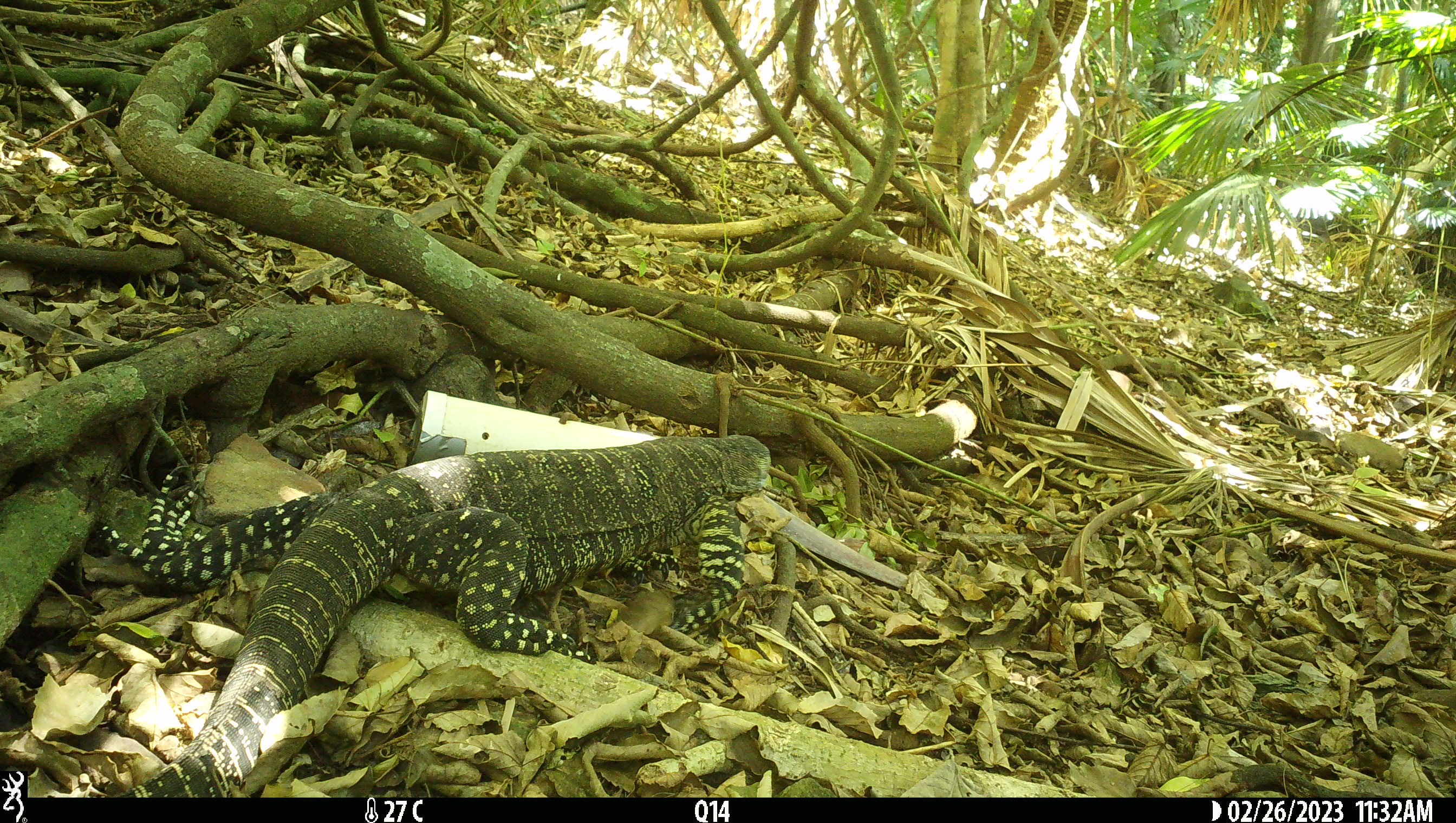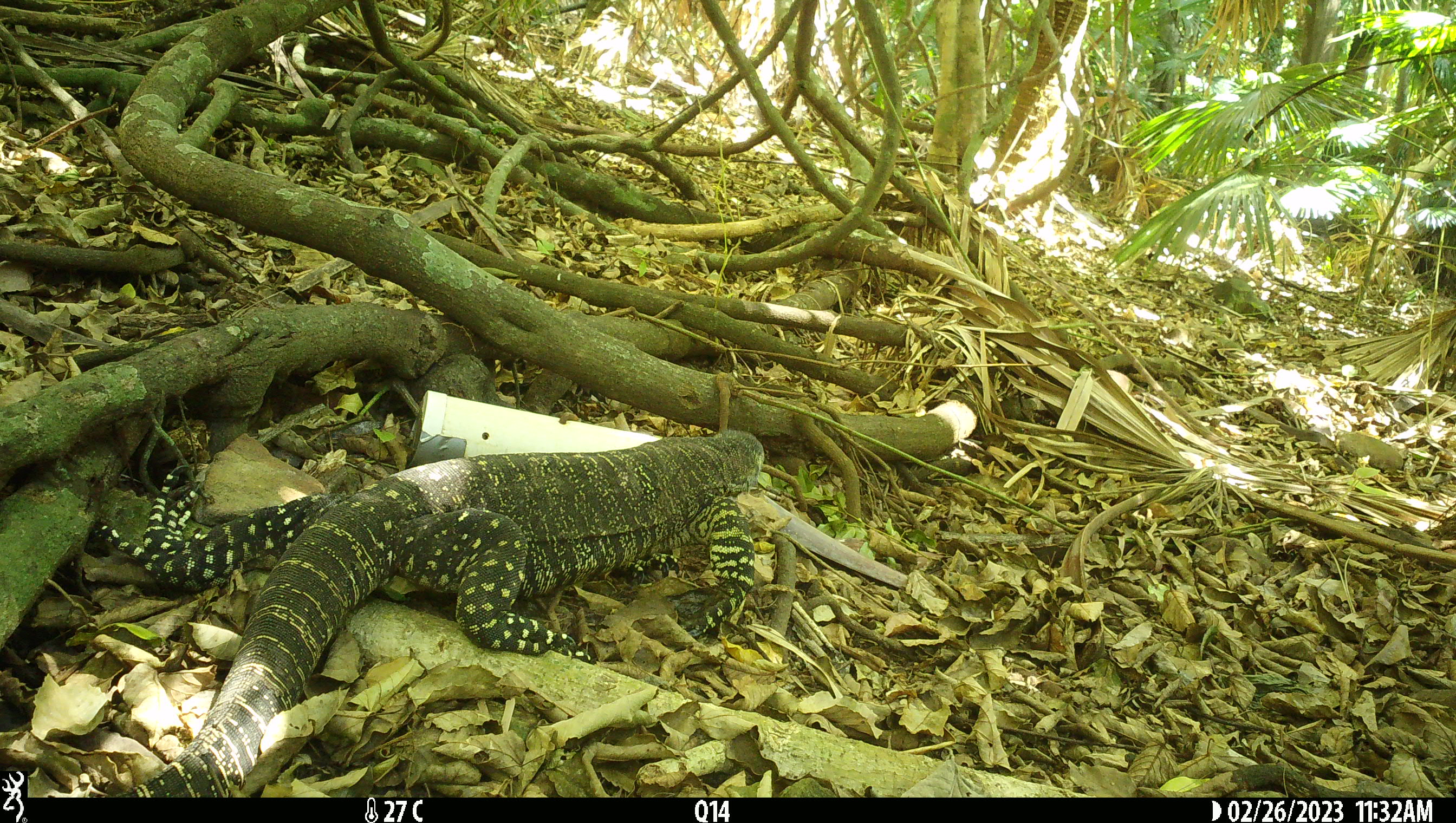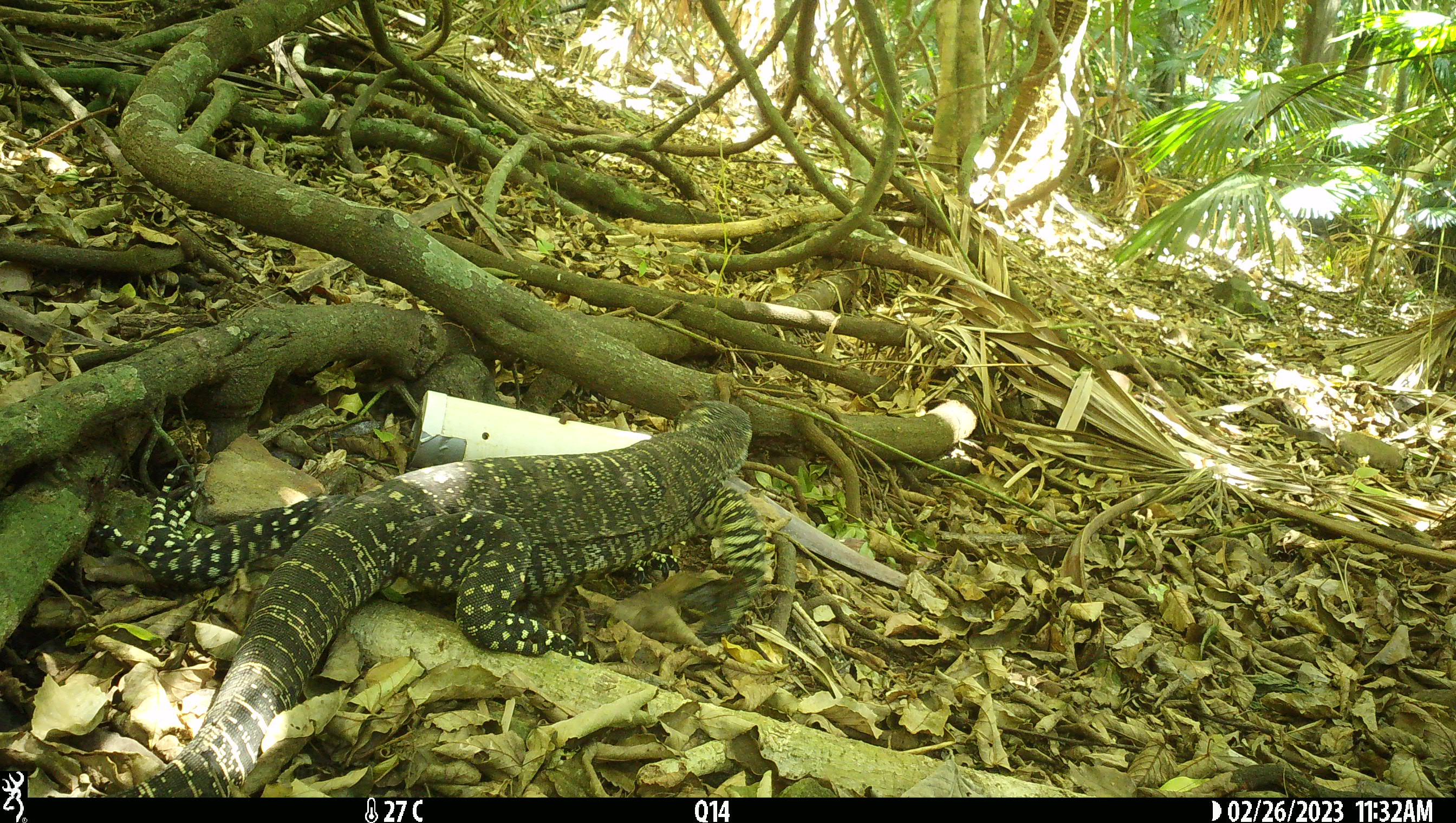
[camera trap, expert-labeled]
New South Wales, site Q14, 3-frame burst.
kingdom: Animalia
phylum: Chordata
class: Reptilia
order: Squamata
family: Varanidae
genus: Varanus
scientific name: Varanus varius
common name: lace monitor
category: goanna